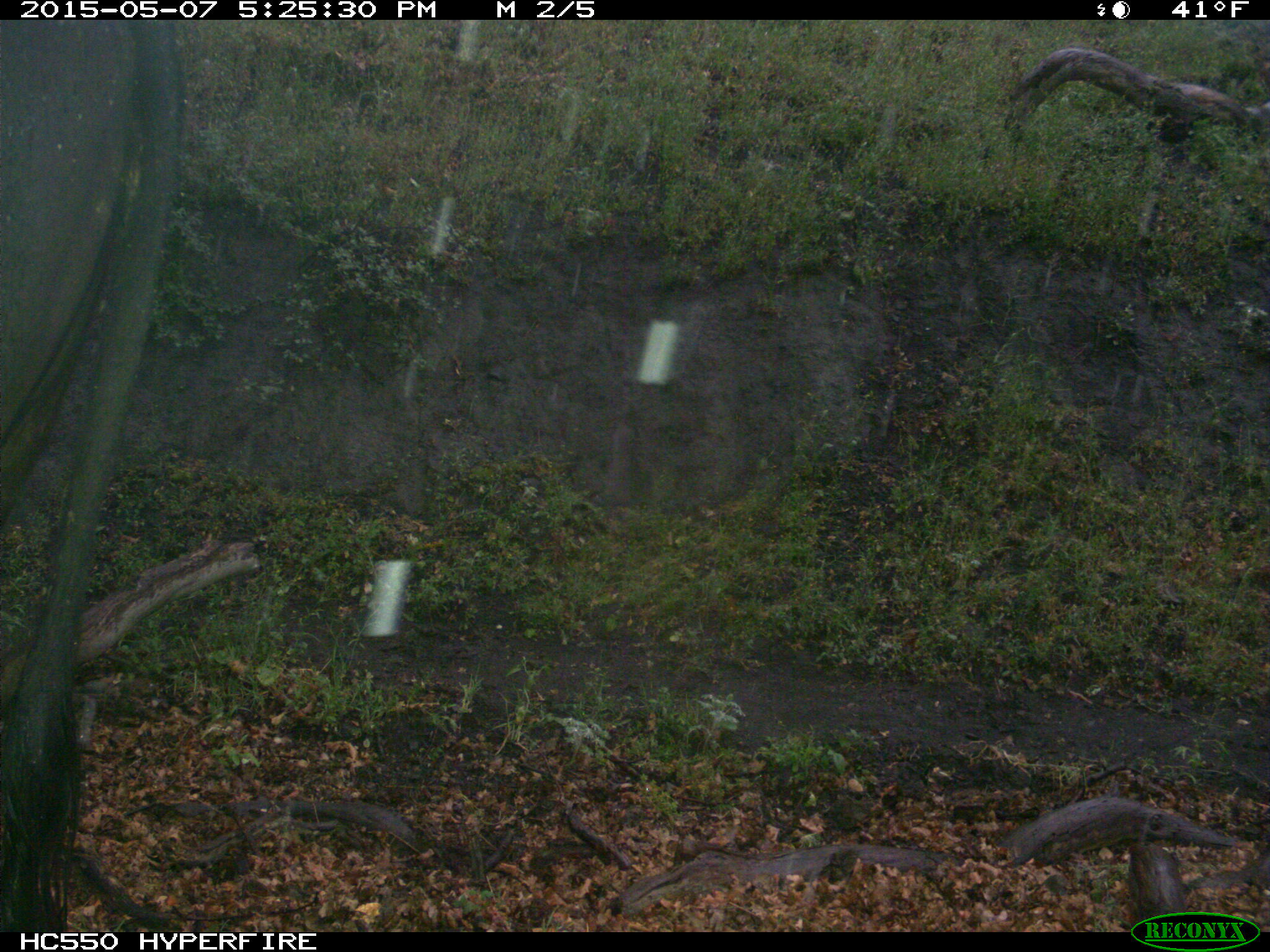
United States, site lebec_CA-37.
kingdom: Animalia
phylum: Chordata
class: Mammalia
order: Artiodactyla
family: Bovidae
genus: Bos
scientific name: Bos taurus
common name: domestic cow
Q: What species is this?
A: Bos taurus (domestic cow).